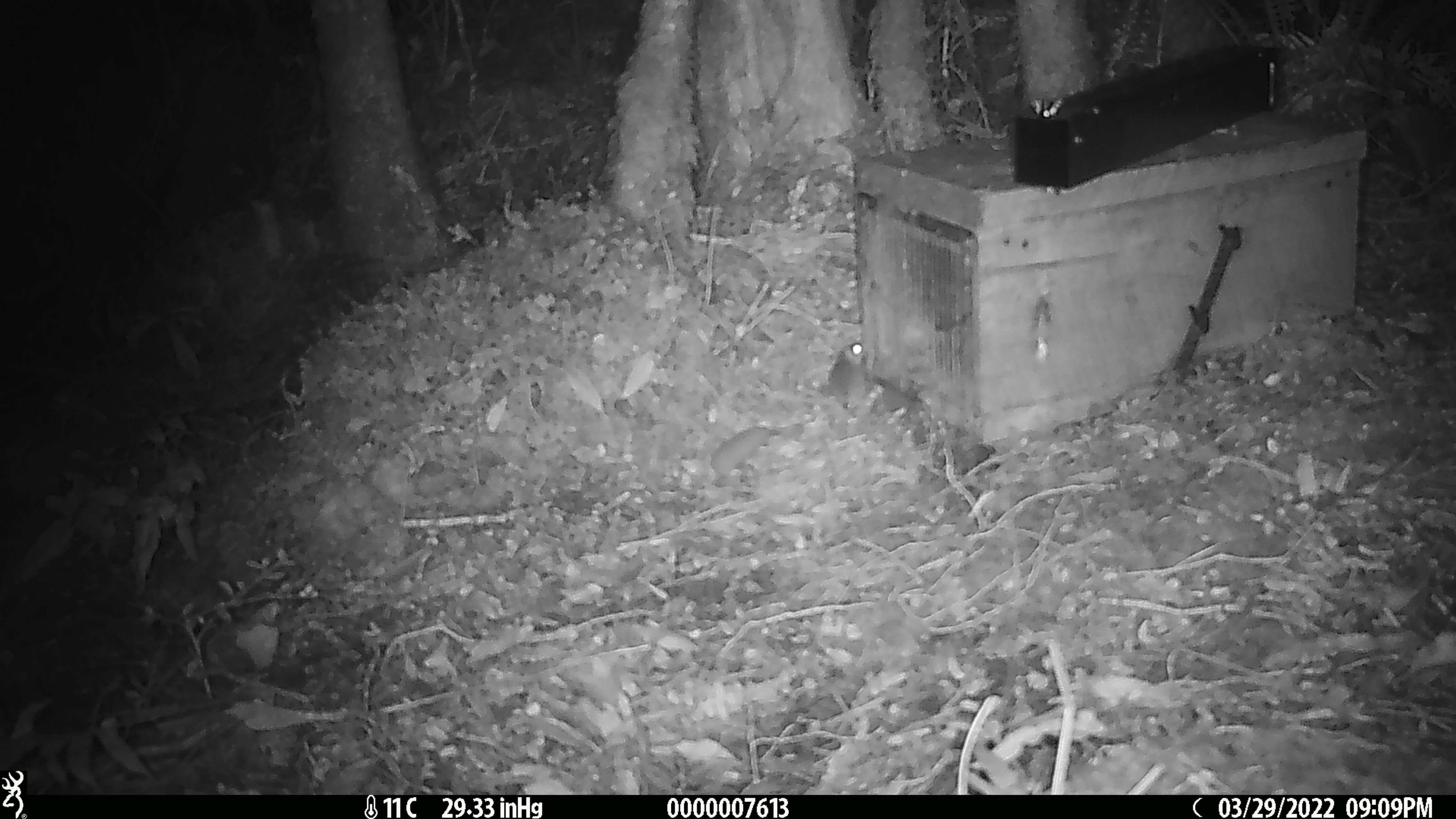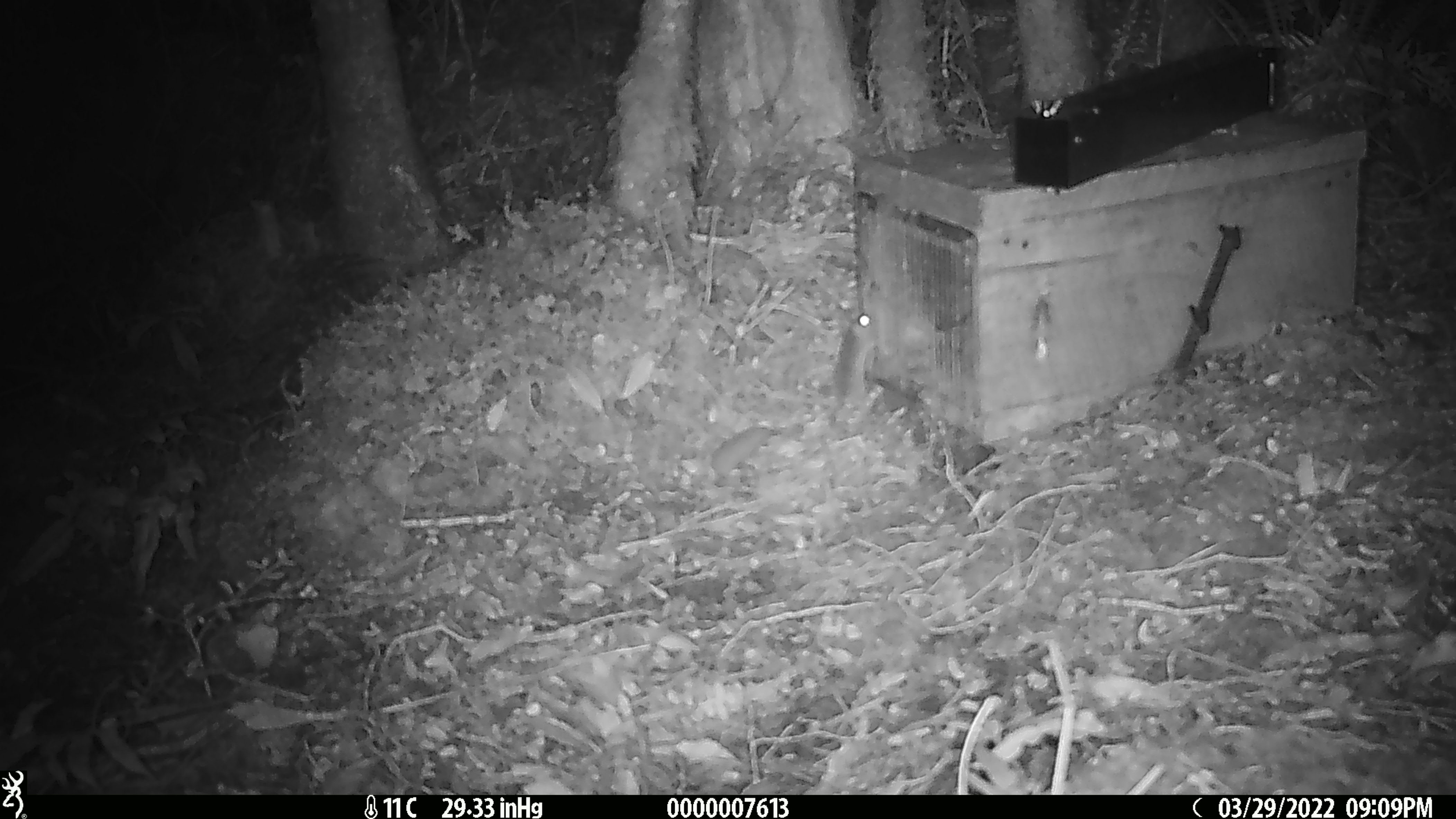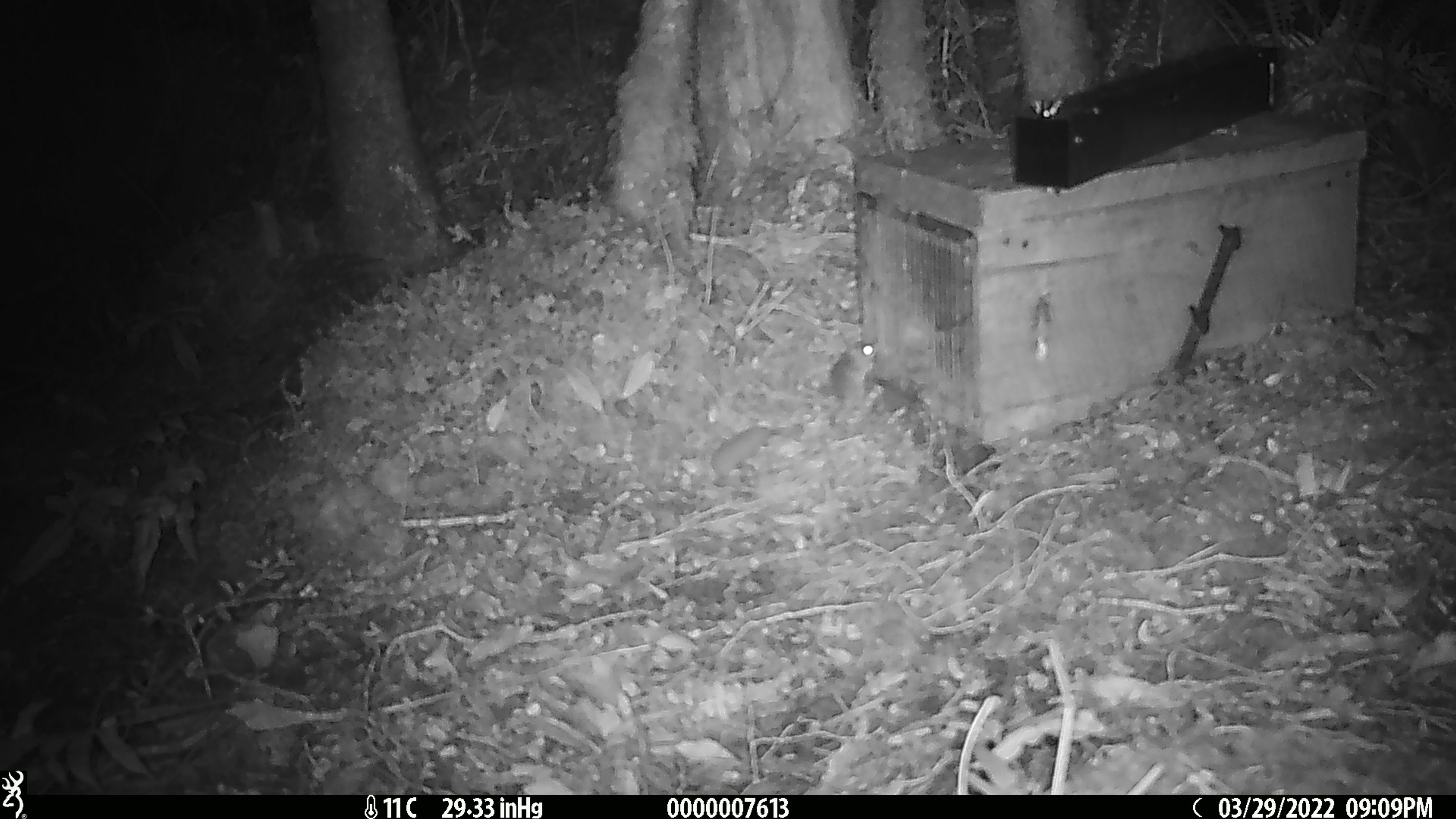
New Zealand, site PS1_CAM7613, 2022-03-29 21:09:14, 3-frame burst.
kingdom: Animalia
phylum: Chordata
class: Mammalia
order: Rodentia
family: Muridae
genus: Mus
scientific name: Mus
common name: mouse